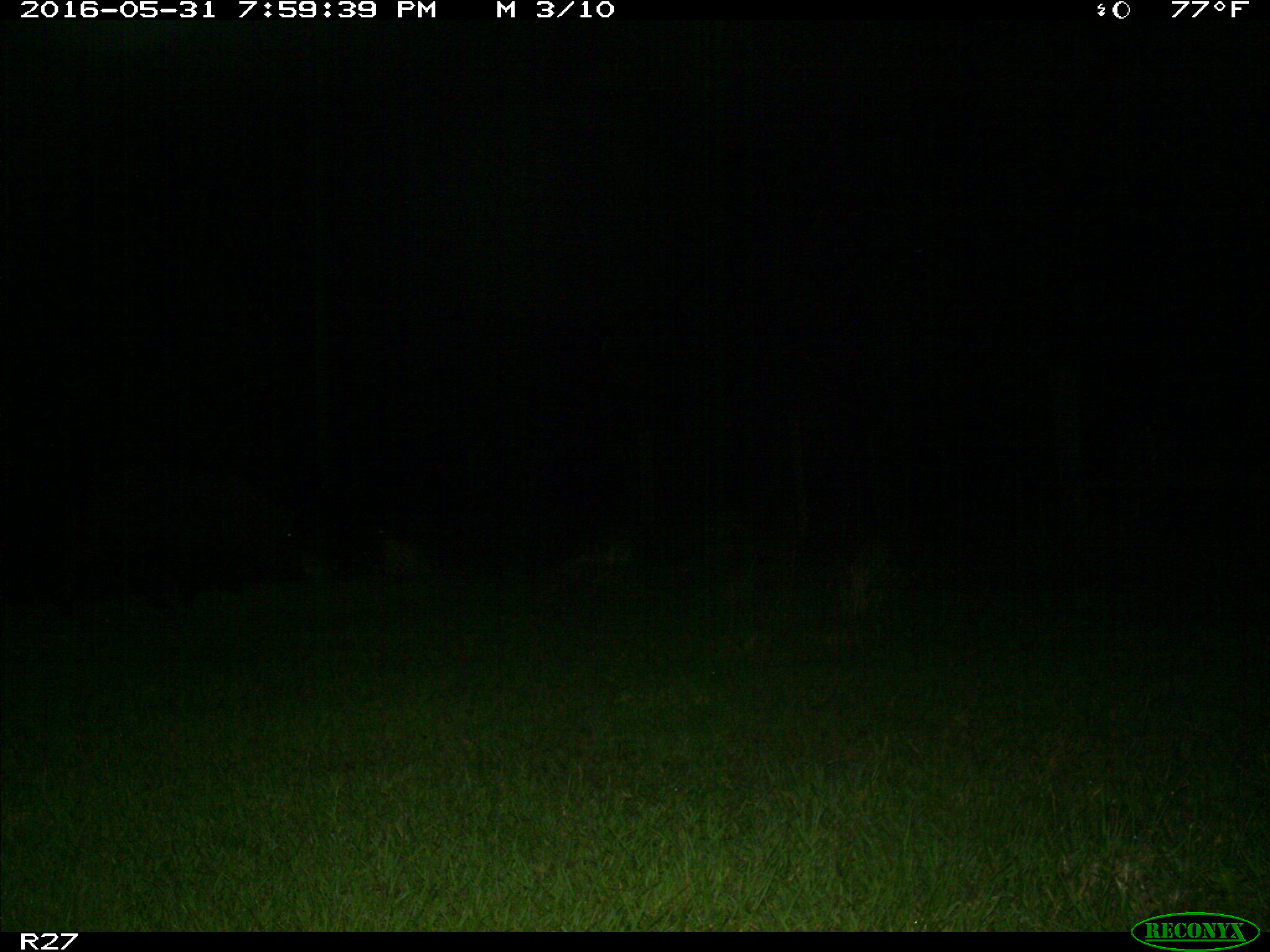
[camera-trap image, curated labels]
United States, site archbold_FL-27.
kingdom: Animalia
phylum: Chordata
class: Mammalia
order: Artiodactyla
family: Suidae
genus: Sus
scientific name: Sus scrofa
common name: wild boar